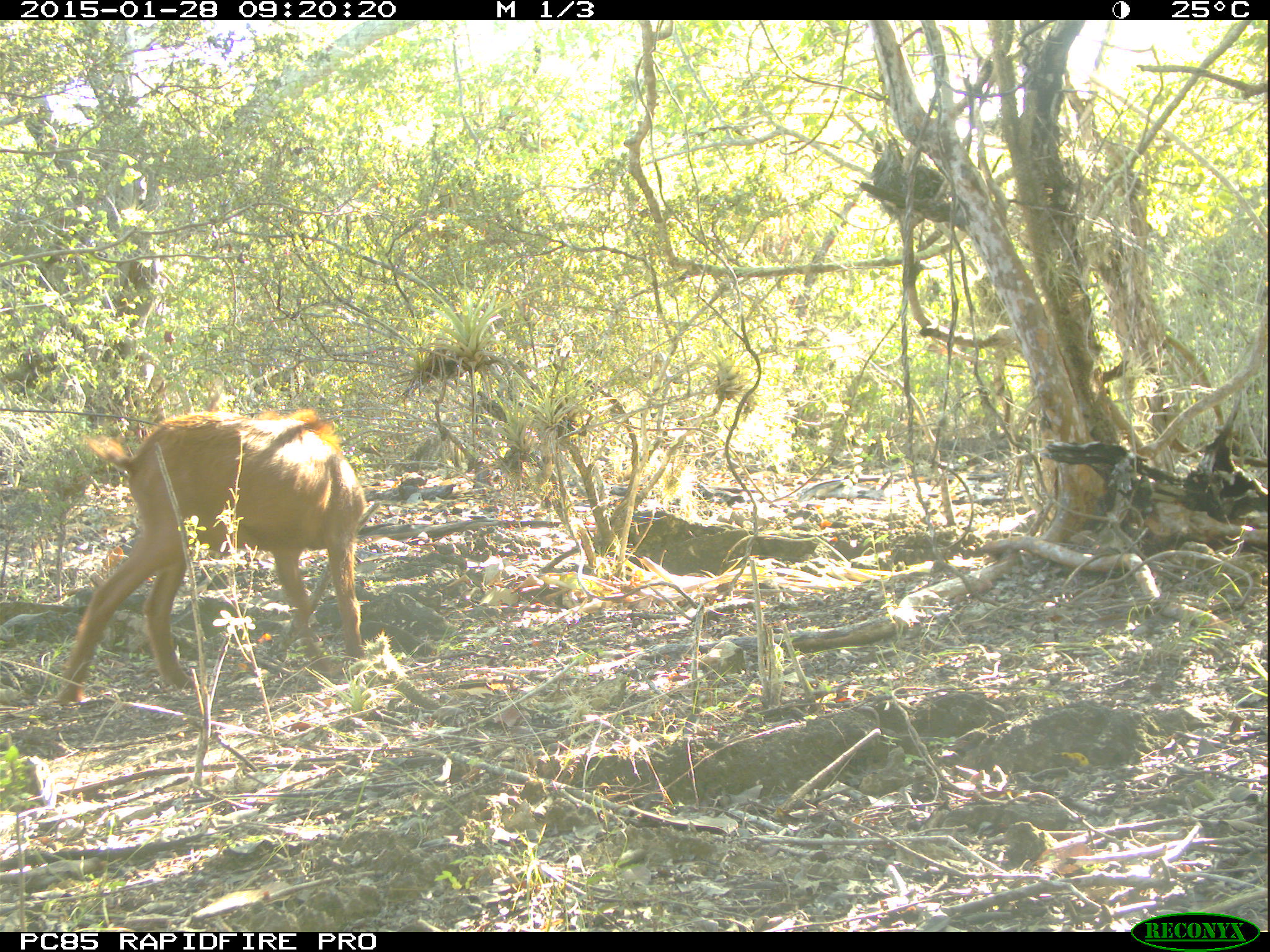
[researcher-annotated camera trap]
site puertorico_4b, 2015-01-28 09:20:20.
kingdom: Animalia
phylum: Chordata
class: Mammalia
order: Artiodactyla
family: Bovidae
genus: Capra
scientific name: Capra hircus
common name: goat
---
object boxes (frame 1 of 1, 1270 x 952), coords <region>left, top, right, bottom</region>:
goat: <region>53, 407, 372, 707</region>